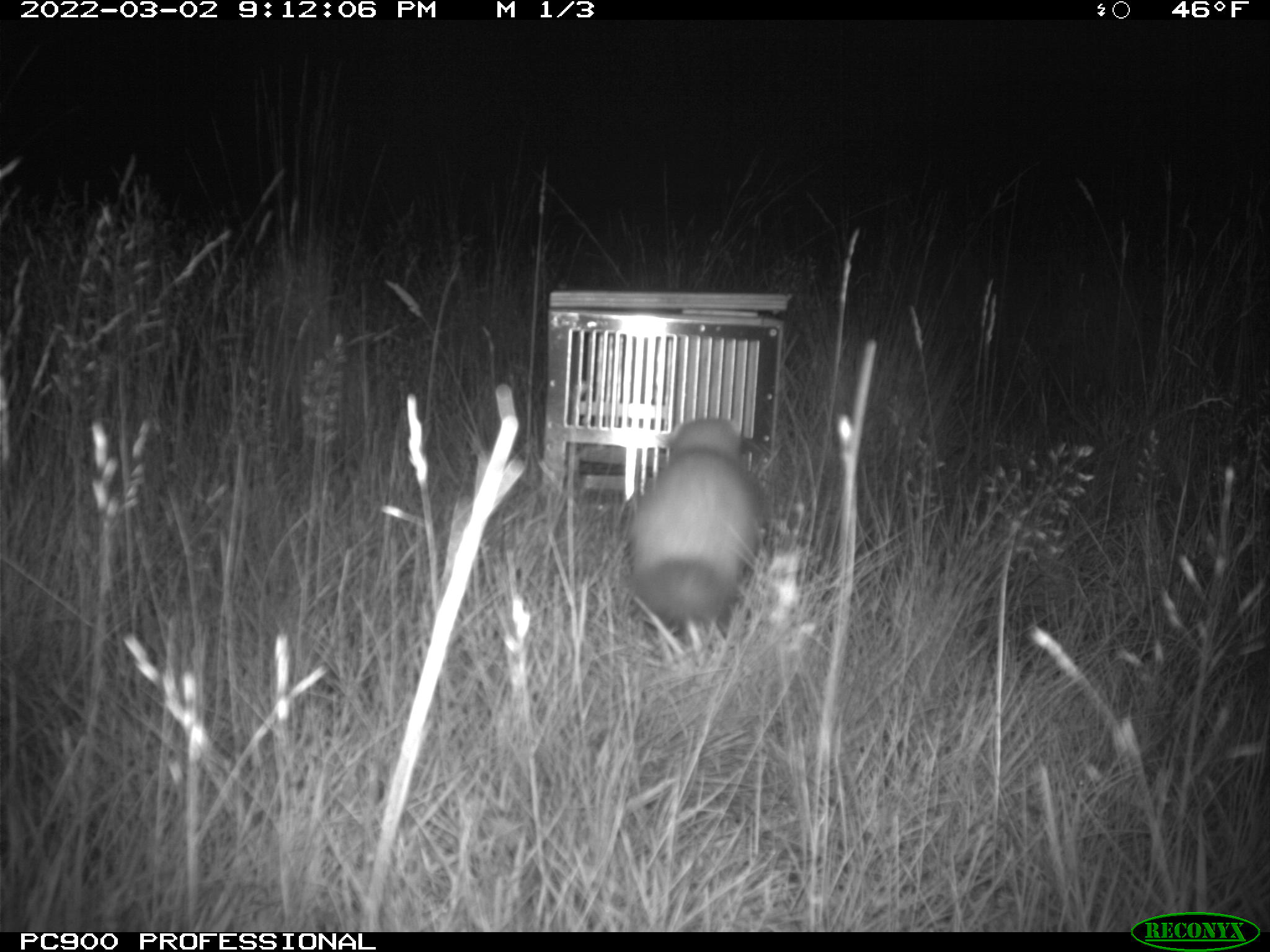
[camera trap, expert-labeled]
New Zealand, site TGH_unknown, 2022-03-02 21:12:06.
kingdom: Animalia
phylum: Chordata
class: Mammalia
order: Carnivora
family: Mustelidae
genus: Mustela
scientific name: Mustela furo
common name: ferret